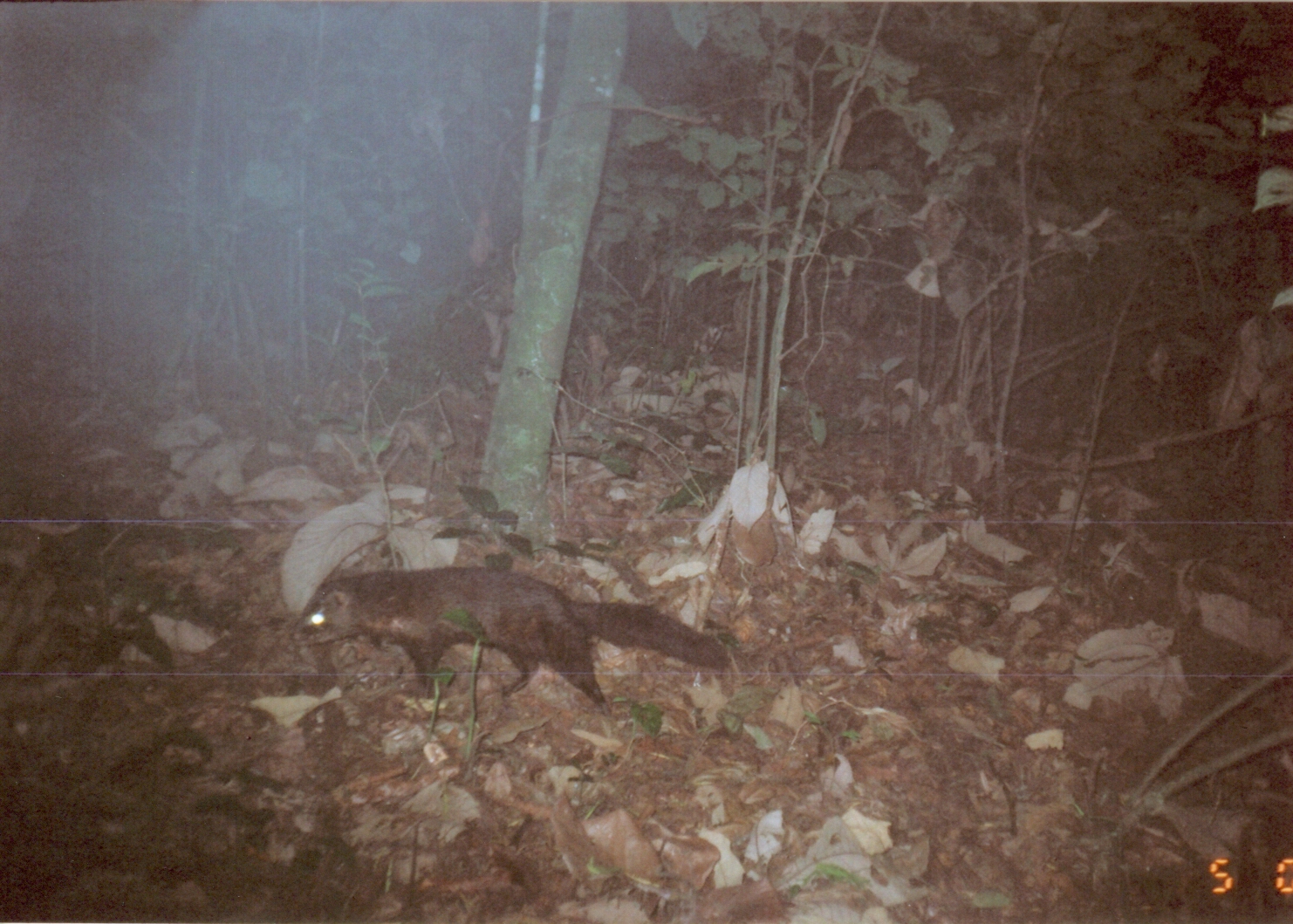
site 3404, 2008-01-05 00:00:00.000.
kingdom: Animalia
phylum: Chordata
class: Mammalia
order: Carnivora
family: Herpestidae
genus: Bdeogale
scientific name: Bdeogale crassicauda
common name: bushy-tailed mongoose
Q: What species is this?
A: Bdeogale crassicauda (bushy-tailed mongoose).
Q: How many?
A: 1.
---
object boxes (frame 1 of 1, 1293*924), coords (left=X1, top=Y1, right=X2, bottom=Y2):
bdeogale crassicauda: (left=287, top=563, right=731, bottom=718)